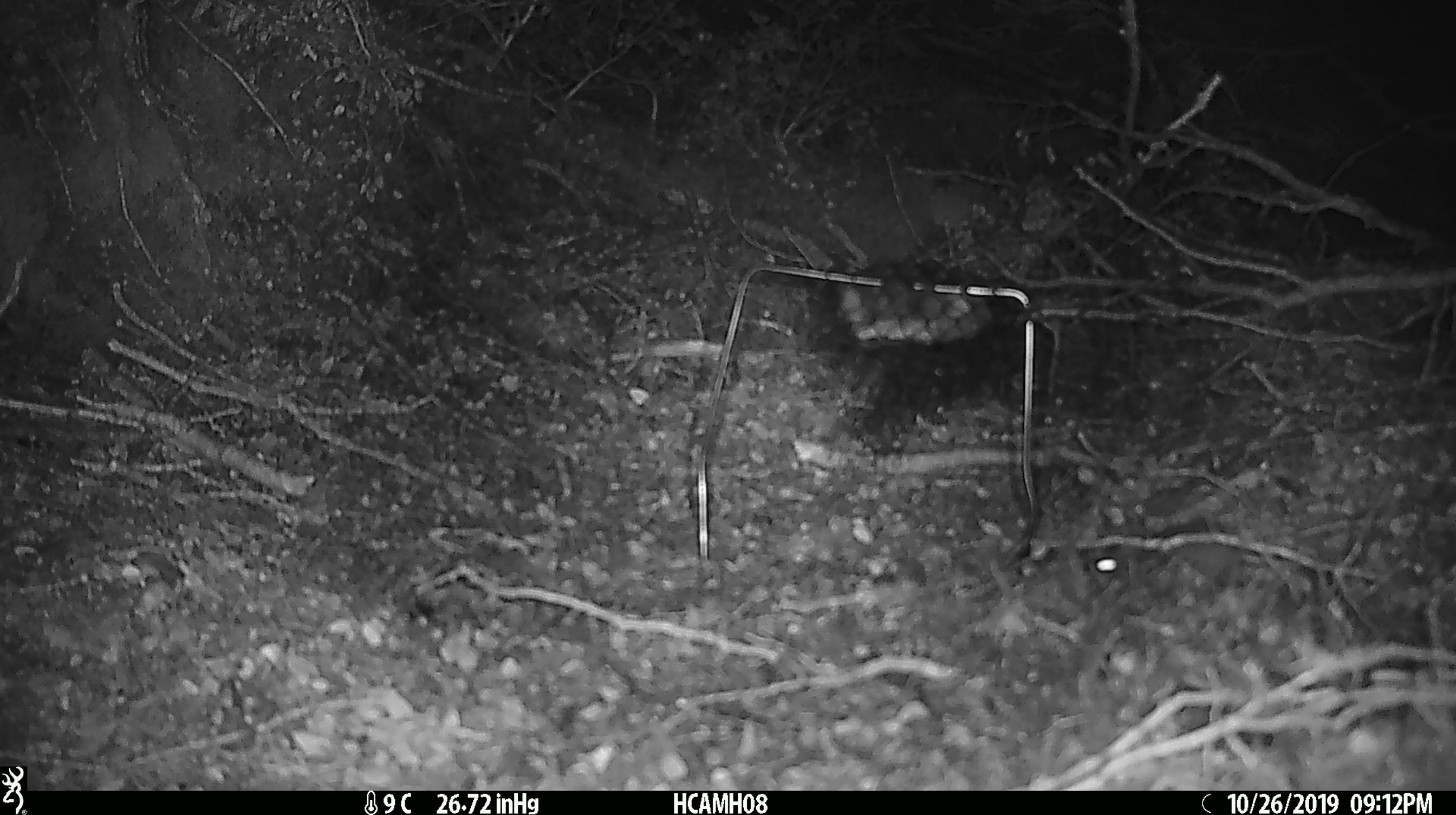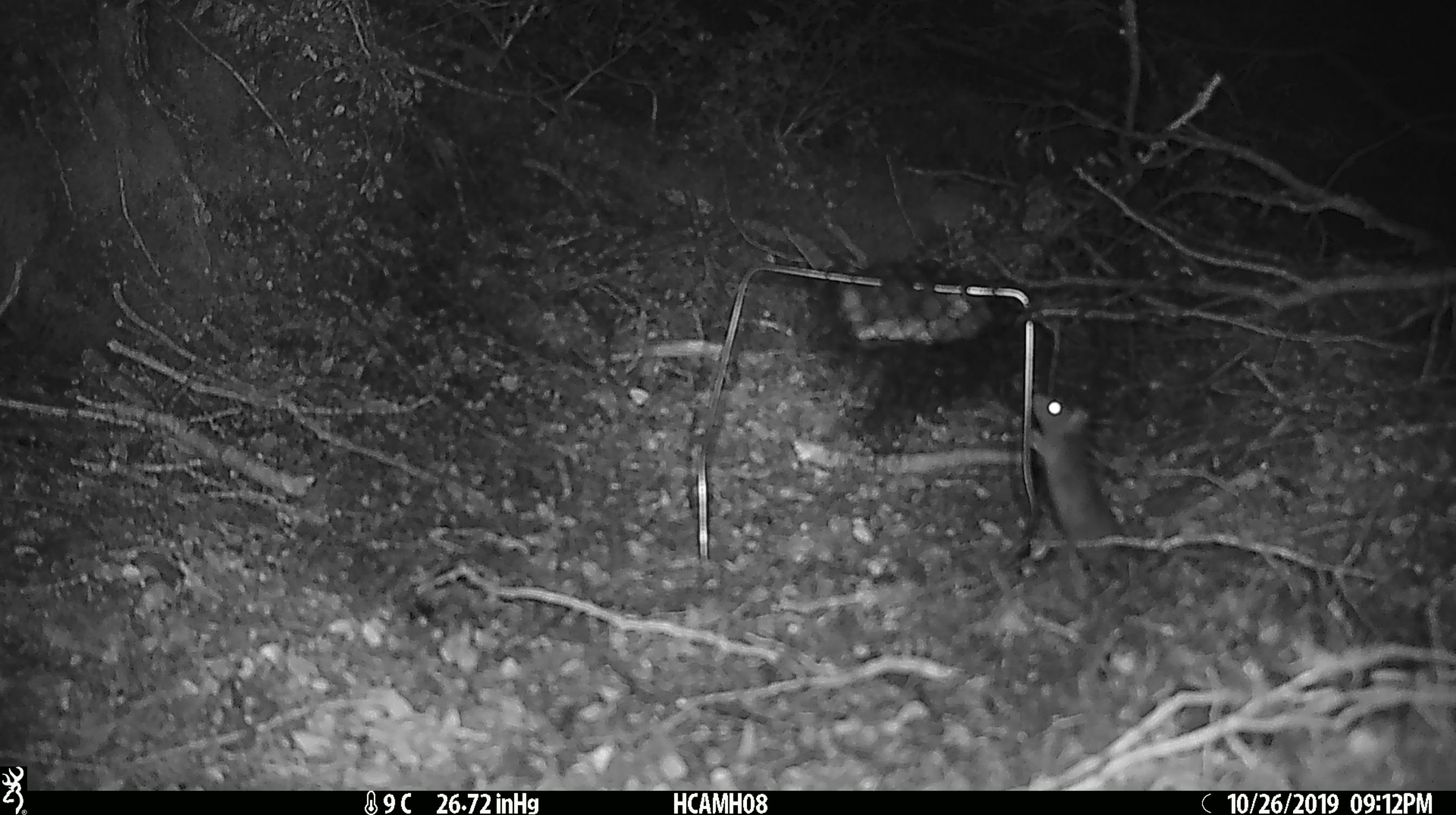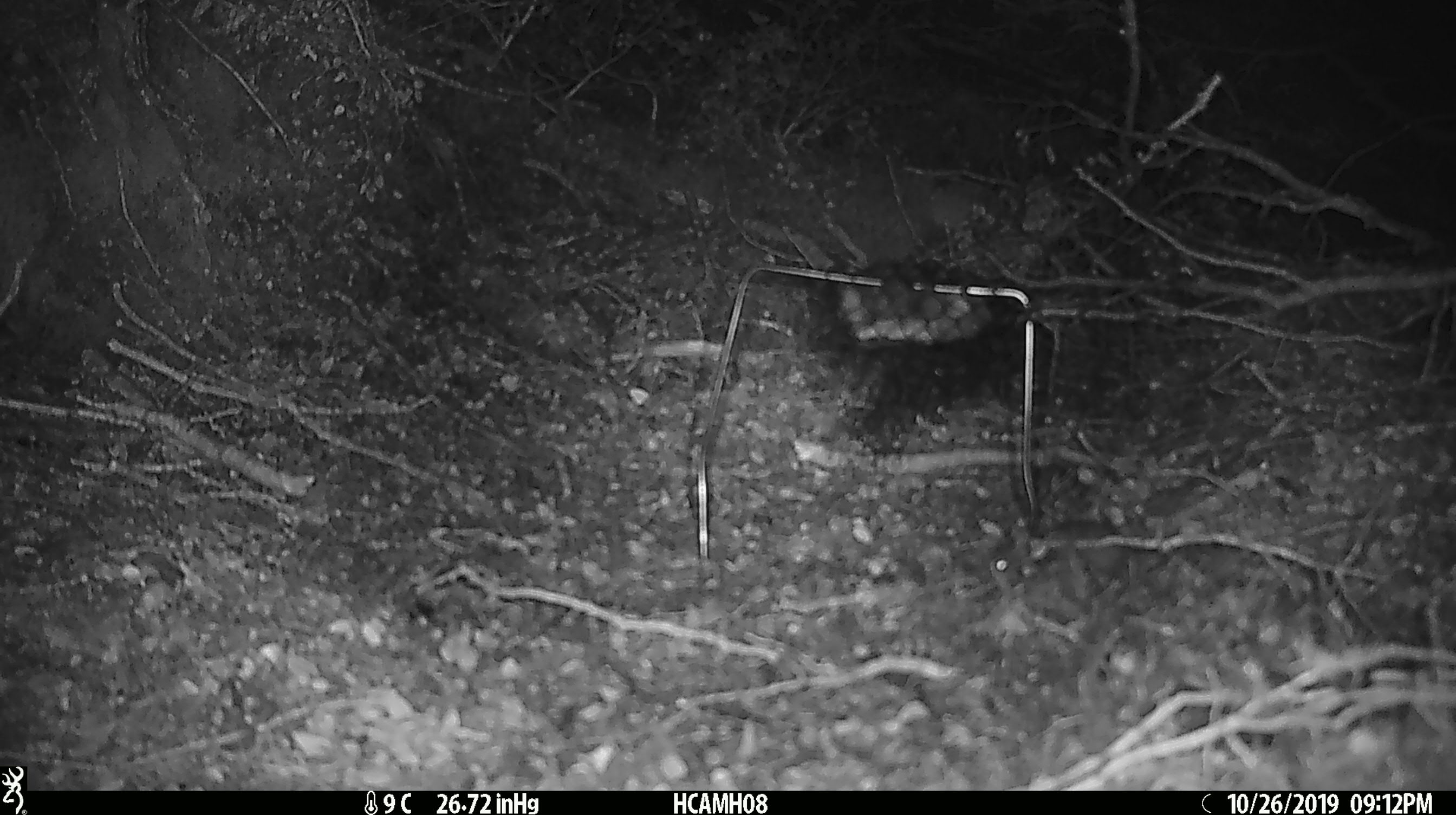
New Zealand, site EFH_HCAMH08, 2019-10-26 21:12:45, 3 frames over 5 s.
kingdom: Animalia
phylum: Chordata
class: Mammalia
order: Rodentia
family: Muridae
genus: Mus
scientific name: Mus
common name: mouse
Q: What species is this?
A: Mouse (Mus).